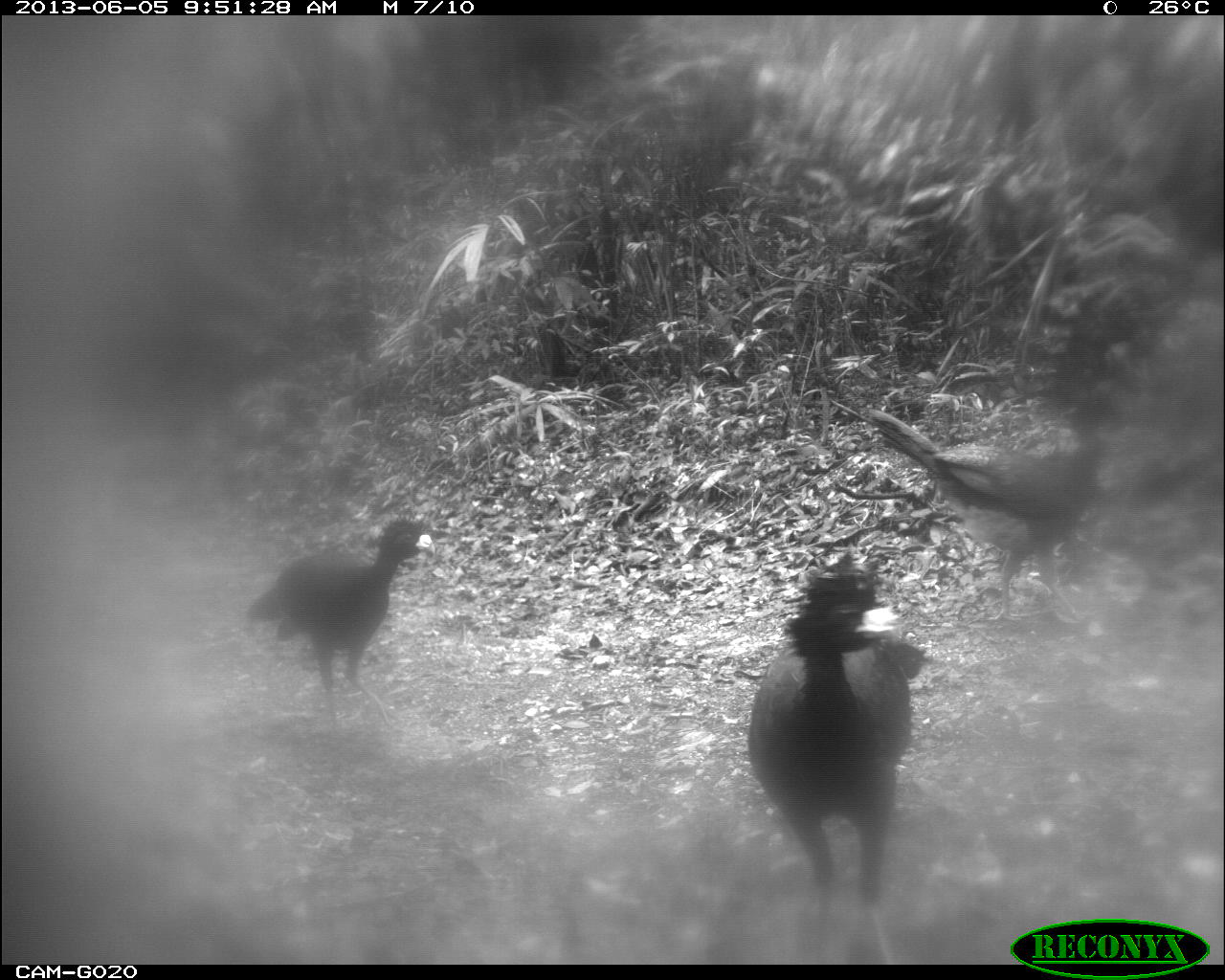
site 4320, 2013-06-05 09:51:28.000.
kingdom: Animalia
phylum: Chordata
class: Aves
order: Galliformes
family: Cracidae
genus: Crax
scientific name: Crax rubra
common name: great curassow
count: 3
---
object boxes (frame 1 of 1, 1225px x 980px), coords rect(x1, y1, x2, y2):
crax rubra: rect(747, 552, 925, 965); rect(868, 406, 1125, 620); rect(246, 515, 435, 734)